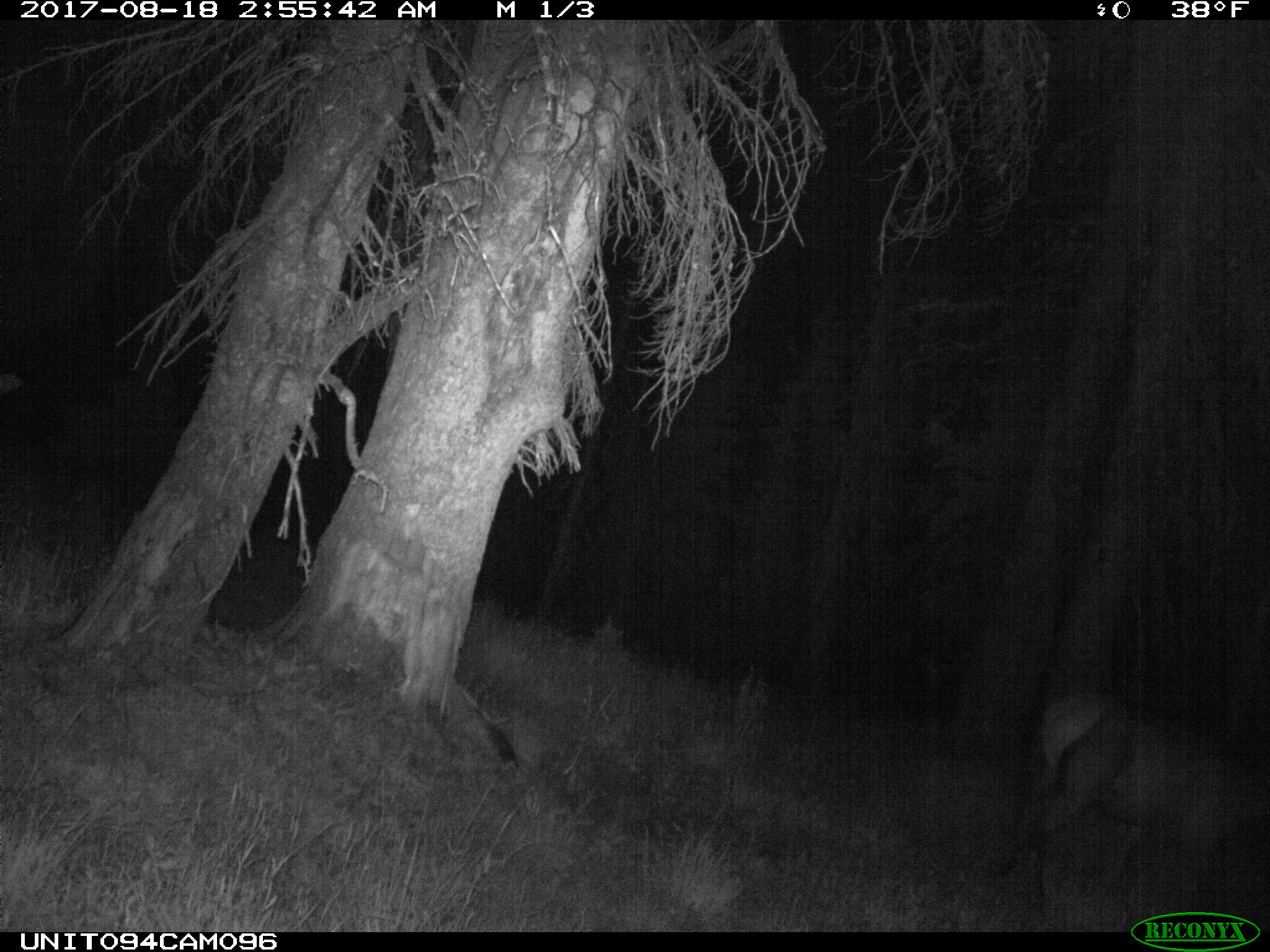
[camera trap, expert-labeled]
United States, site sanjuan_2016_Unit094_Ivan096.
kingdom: Animalia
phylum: Chordata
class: Mammalia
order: Artiodactyla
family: Cervidae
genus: Cervus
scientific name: Cervus elaphus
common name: red deer